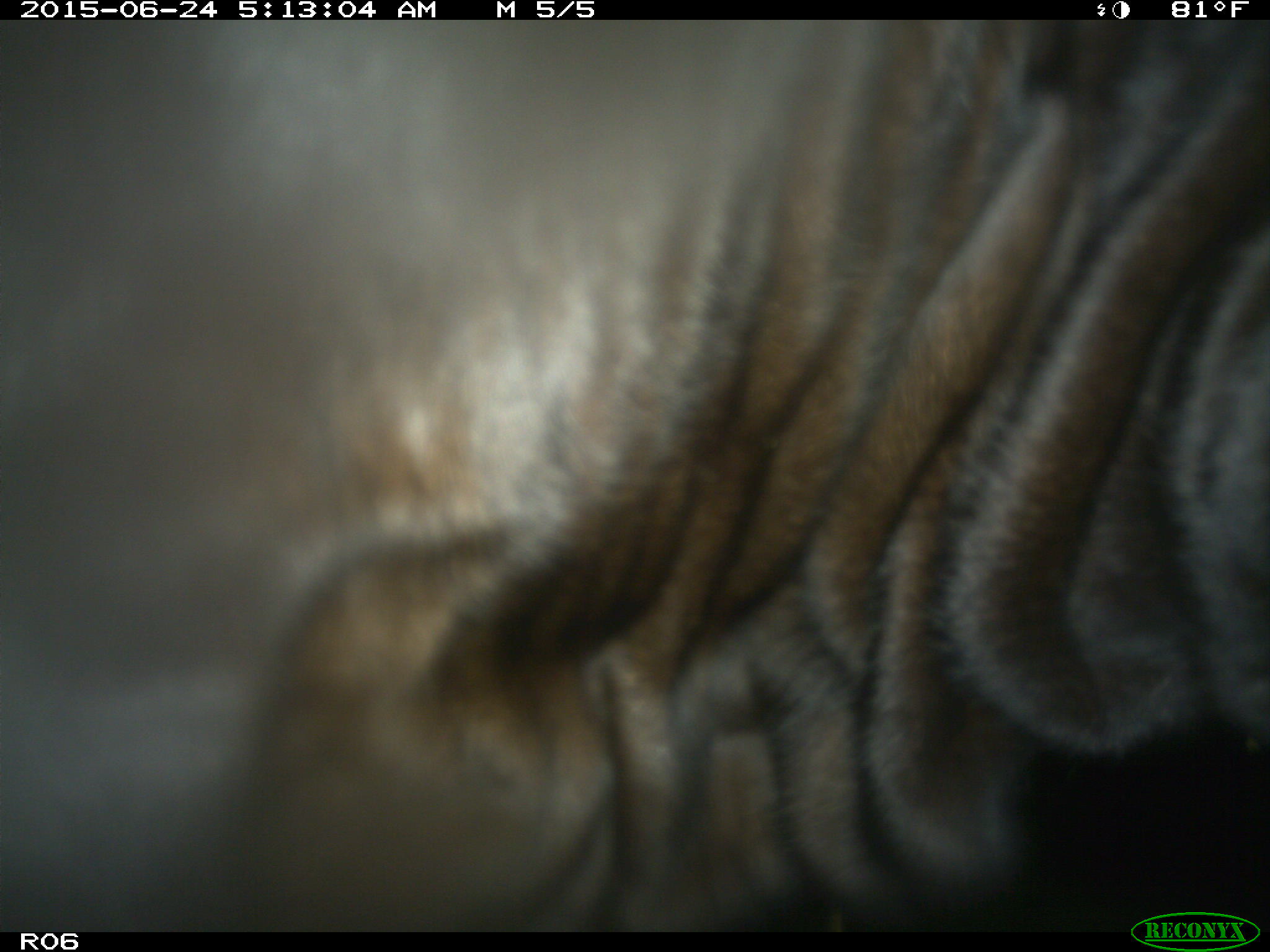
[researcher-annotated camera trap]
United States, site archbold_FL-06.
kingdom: Animalia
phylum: Chordata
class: Mammalia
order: Artiodactyla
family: Bovidae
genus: Bos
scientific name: Bos taurus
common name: domestic cow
Bos taurus (domestic cow).